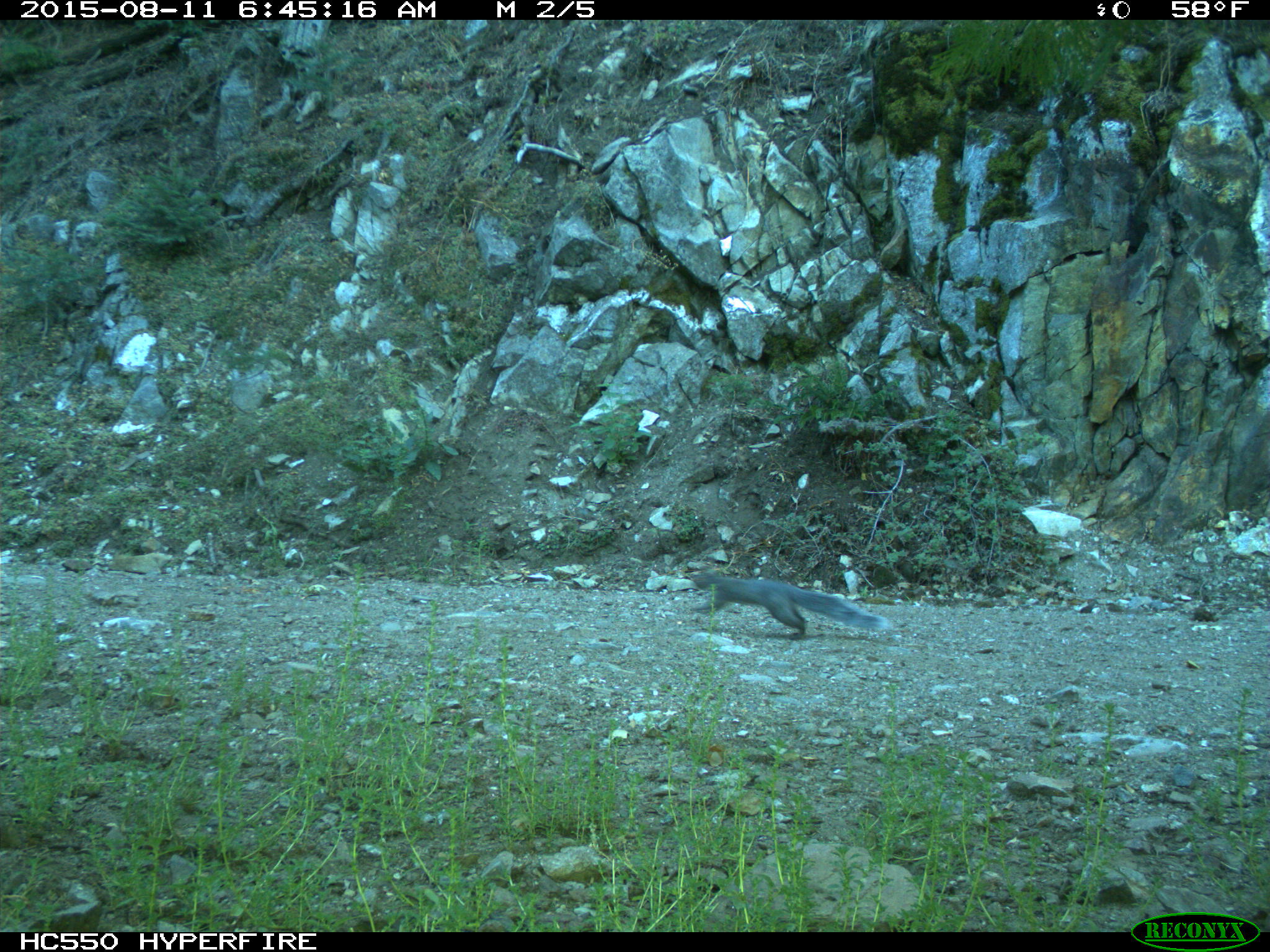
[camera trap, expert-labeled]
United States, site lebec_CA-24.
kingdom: Animalia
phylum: Chordata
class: Mammalia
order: Rodentia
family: Sciuridae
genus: Sciurus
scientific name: Sciurus carolinensis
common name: eastern gray squirrel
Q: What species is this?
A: Sciurus carolinensis (eastern gray squirrel).